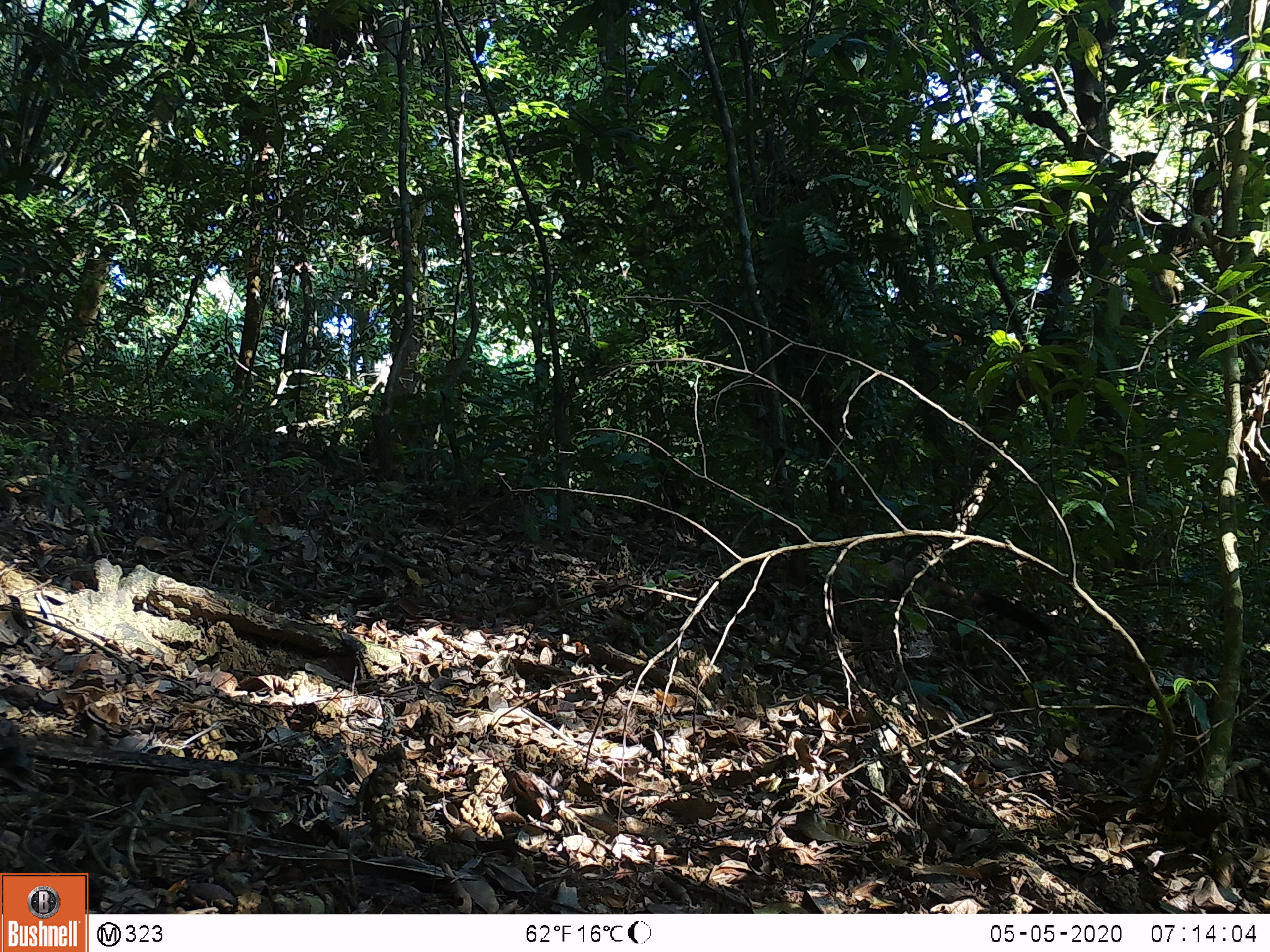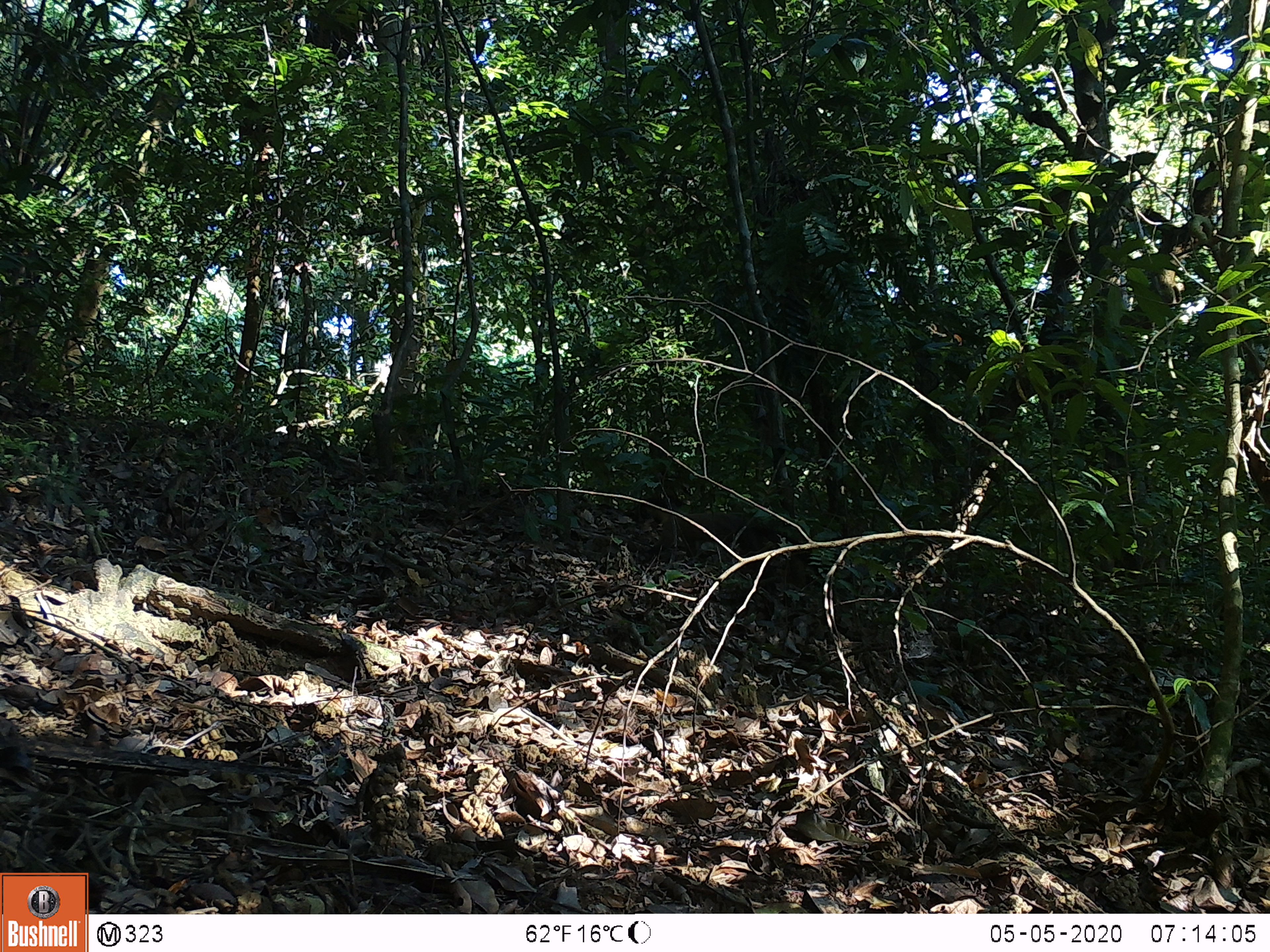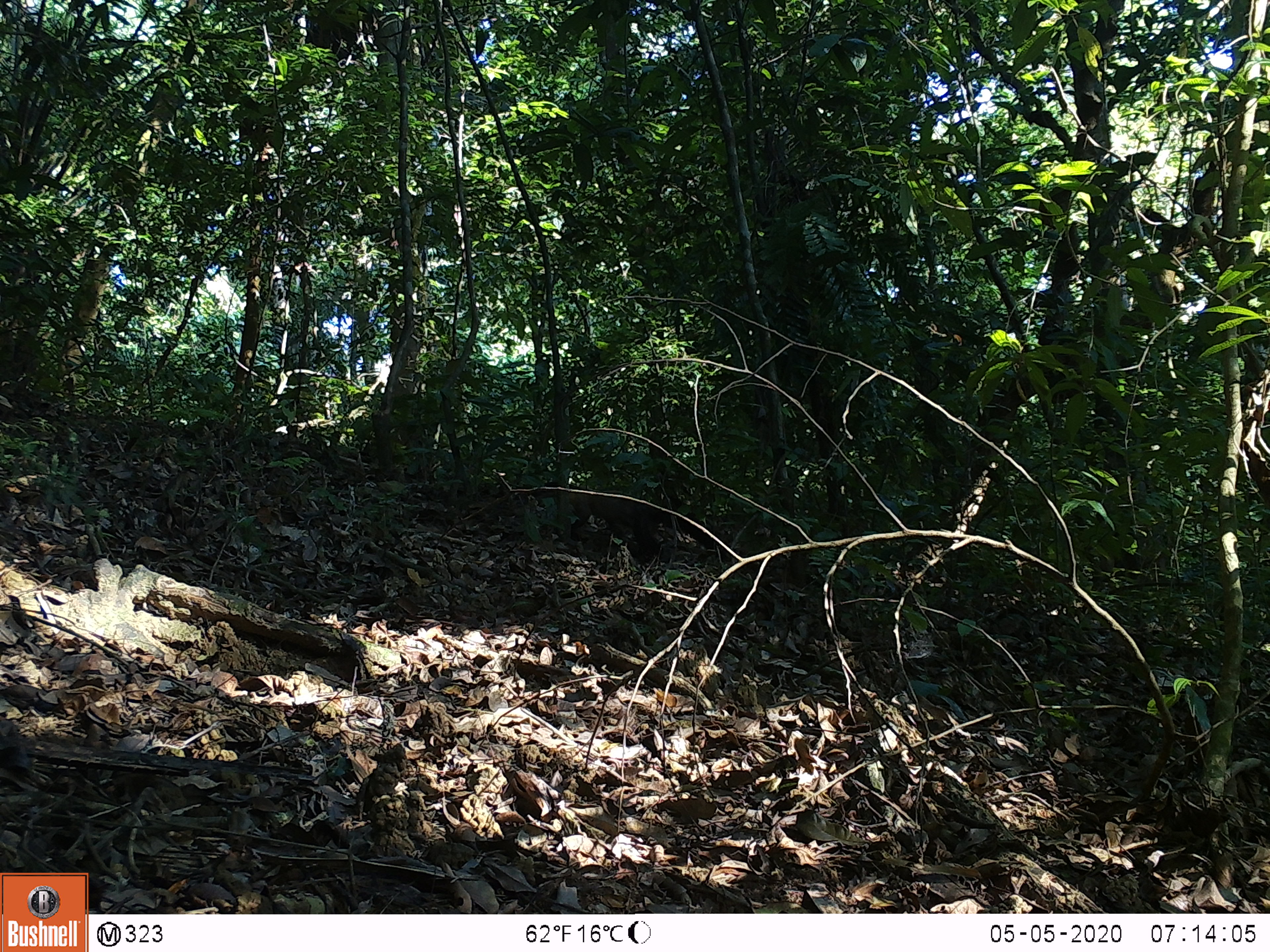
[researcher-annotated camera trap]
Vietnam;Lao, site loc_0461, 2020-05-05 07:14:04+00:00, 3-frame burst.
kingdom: Animalia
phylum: Chordata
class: Mammalia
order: Carnivora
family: Mustelidae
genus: Martes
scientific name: Martes flavigula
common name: yellow-throated marten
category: yellow throated marten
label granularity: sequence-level